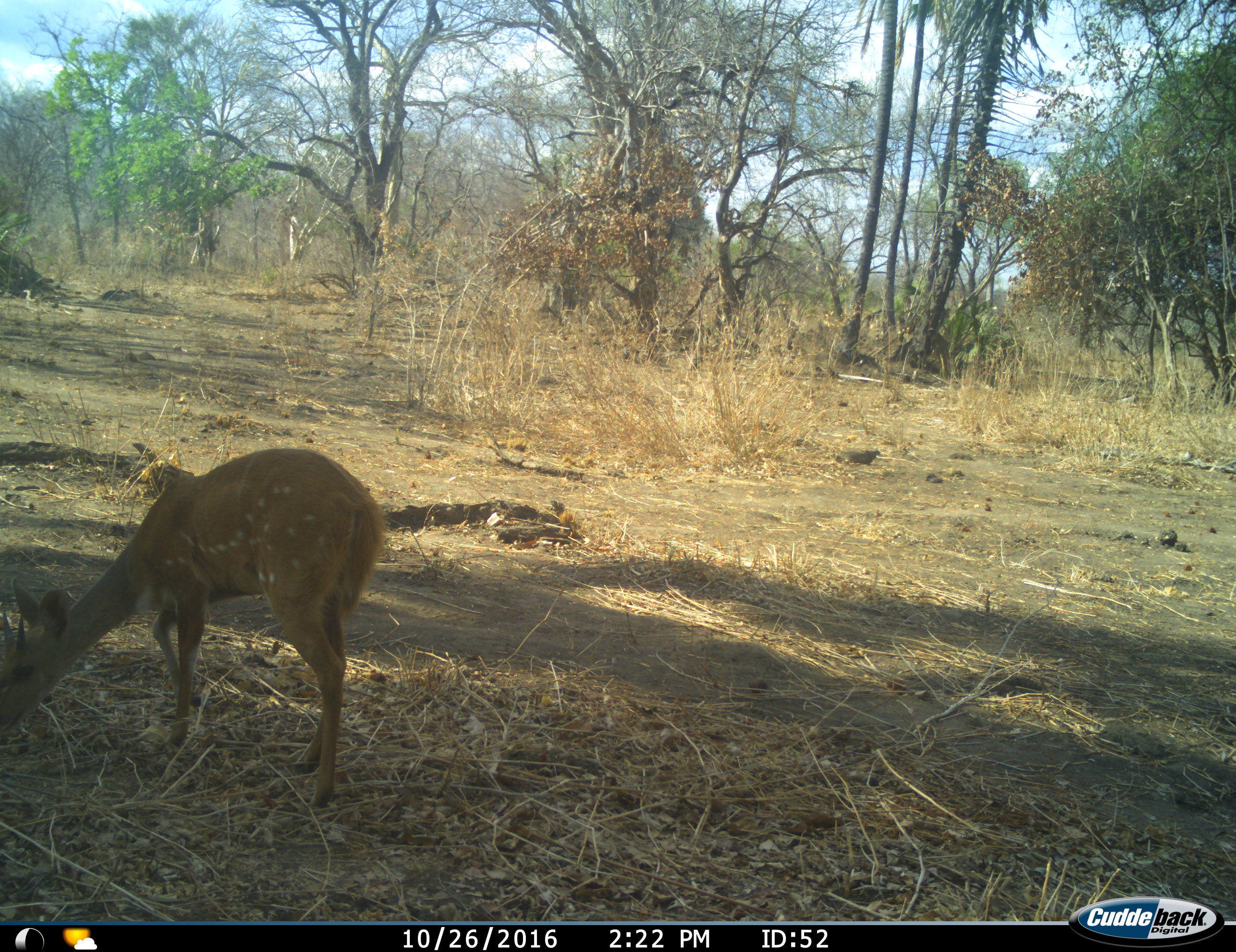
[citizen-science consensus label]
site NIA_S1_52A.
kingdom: Animalia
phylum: Chordata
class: Mammalia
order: Artiodactyla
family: Bovidae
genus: Tragelaphus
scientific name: Tragelaphus scriptus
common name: bushbuck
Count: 1.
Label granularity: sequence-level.